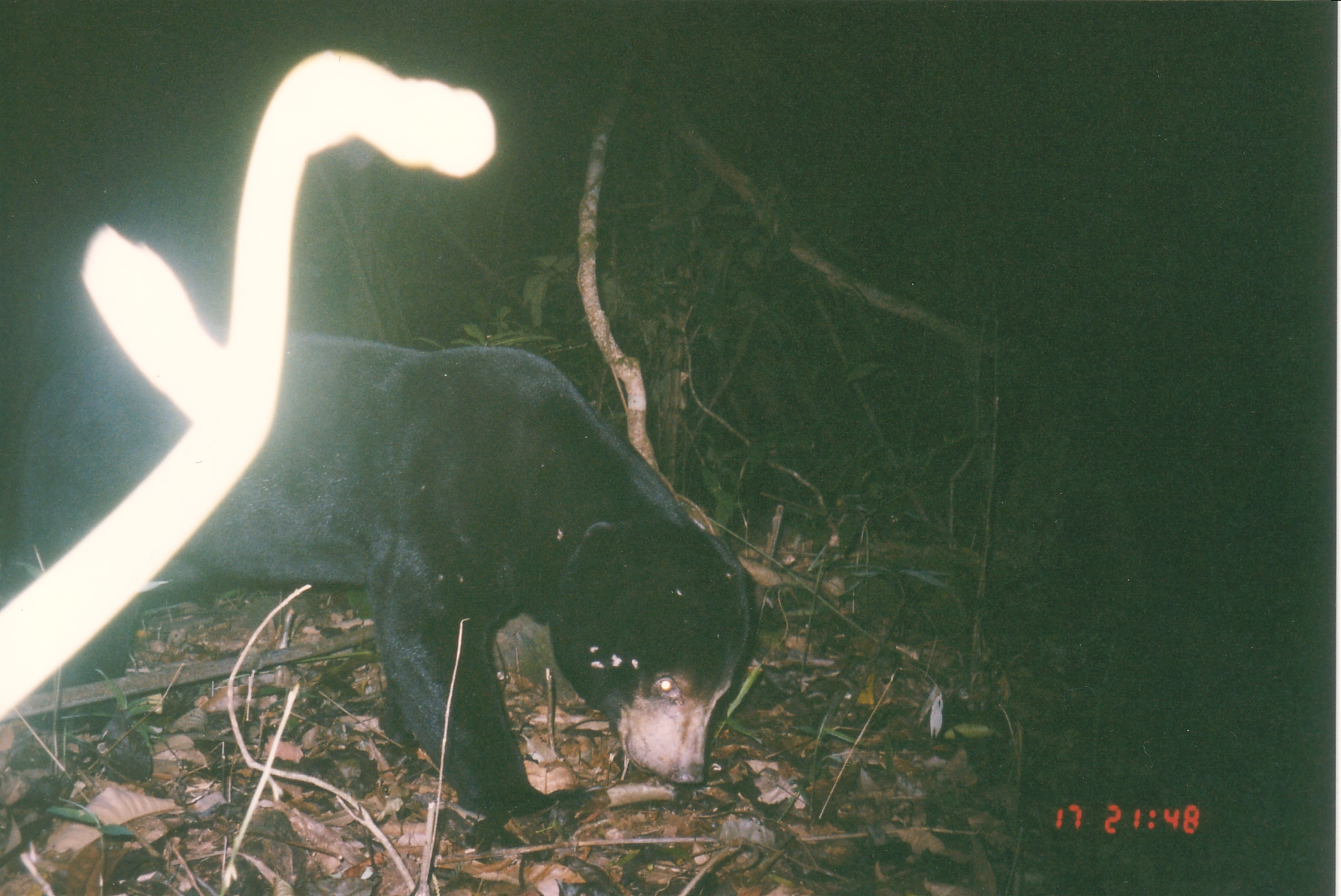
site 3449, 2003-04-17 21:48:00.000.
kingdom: Animalia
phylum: Chordata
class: Mammalia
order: Carnivora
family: Ursidae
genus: Helarctos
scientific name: Helarctos malayanus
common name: sun bear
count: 1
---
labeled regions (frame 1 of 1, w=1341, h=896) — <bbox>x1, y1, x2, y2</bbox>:
helarctos malayanus: <bbox>14, 324, 756, 824</bbox>